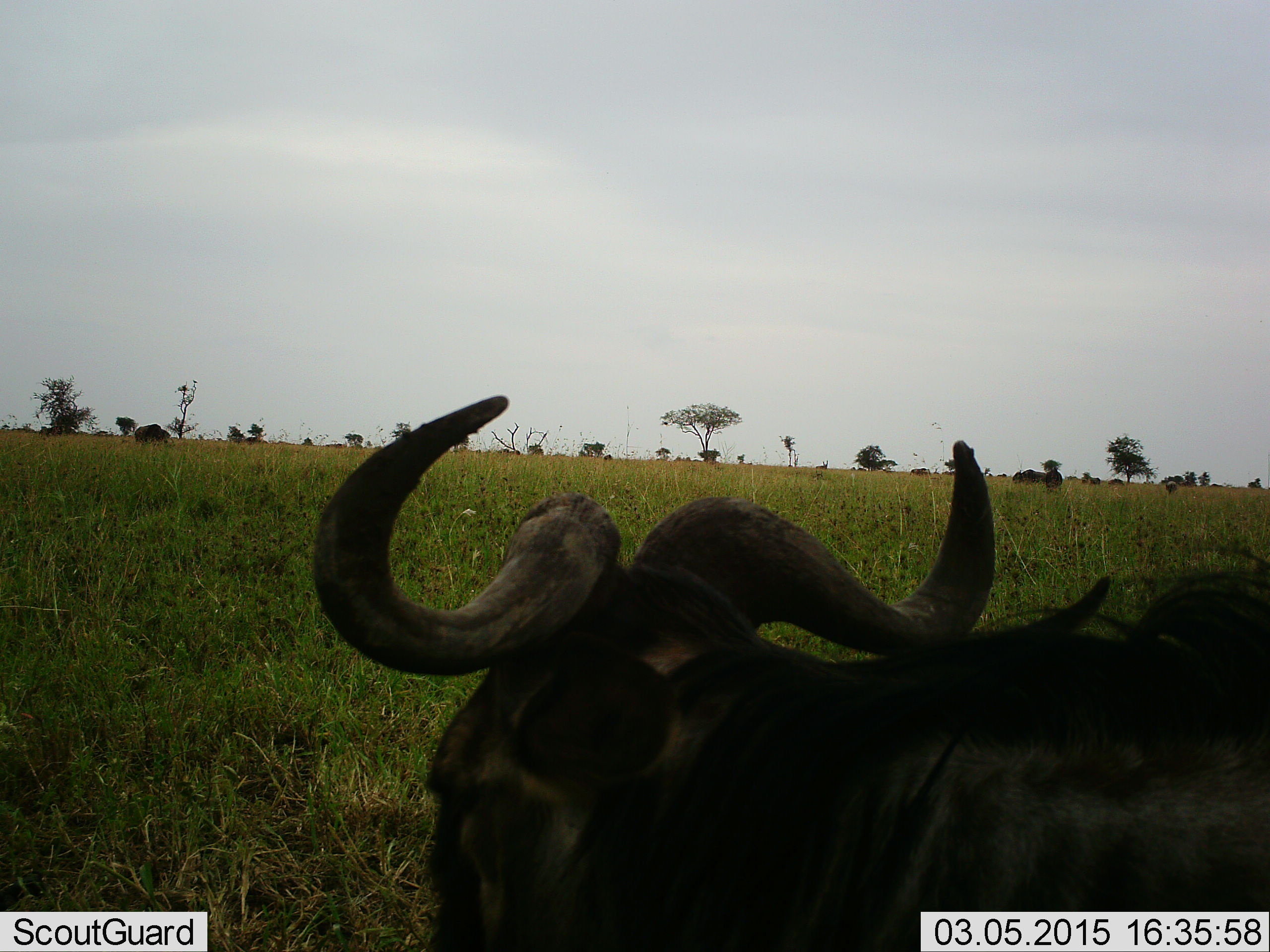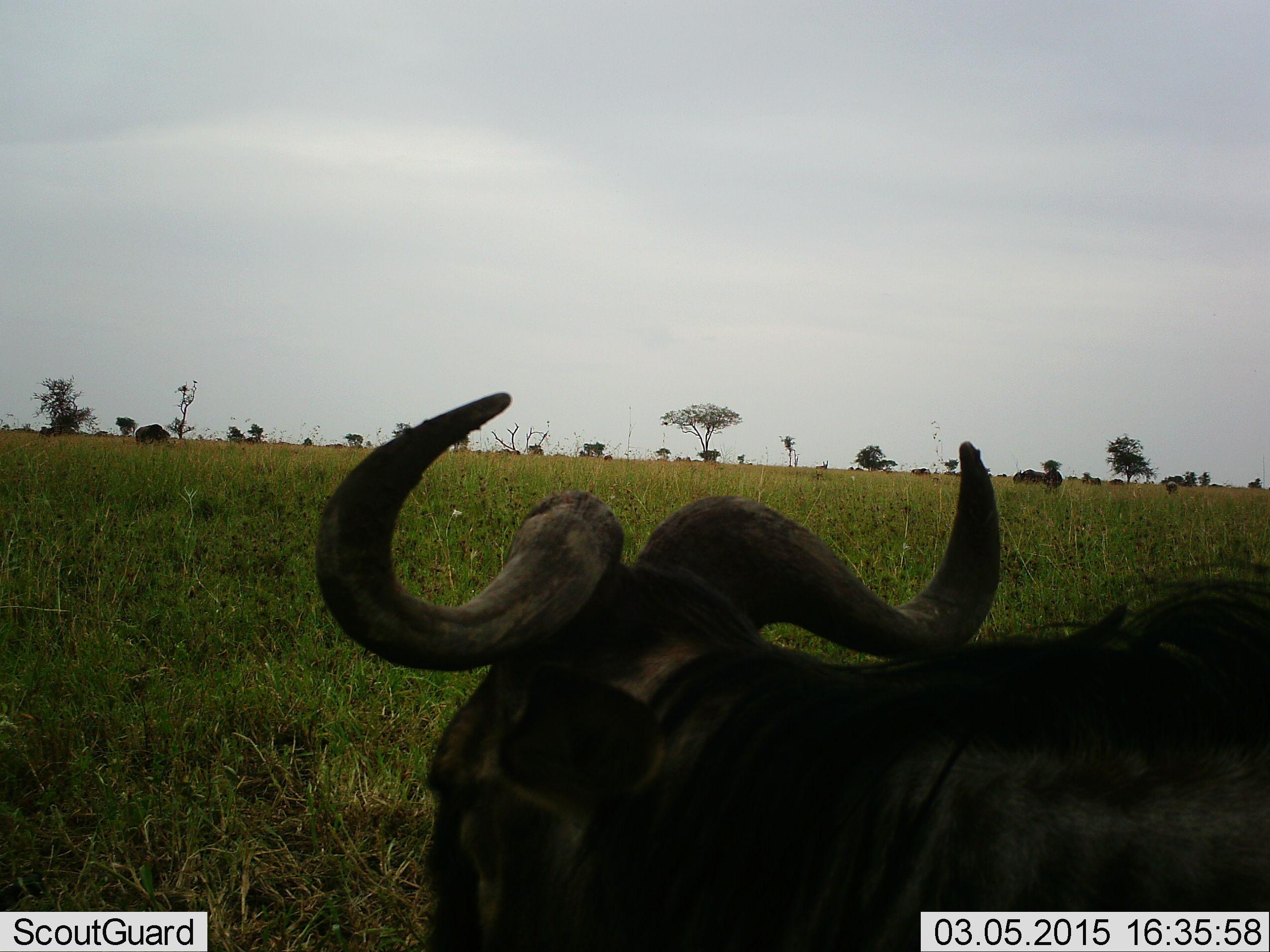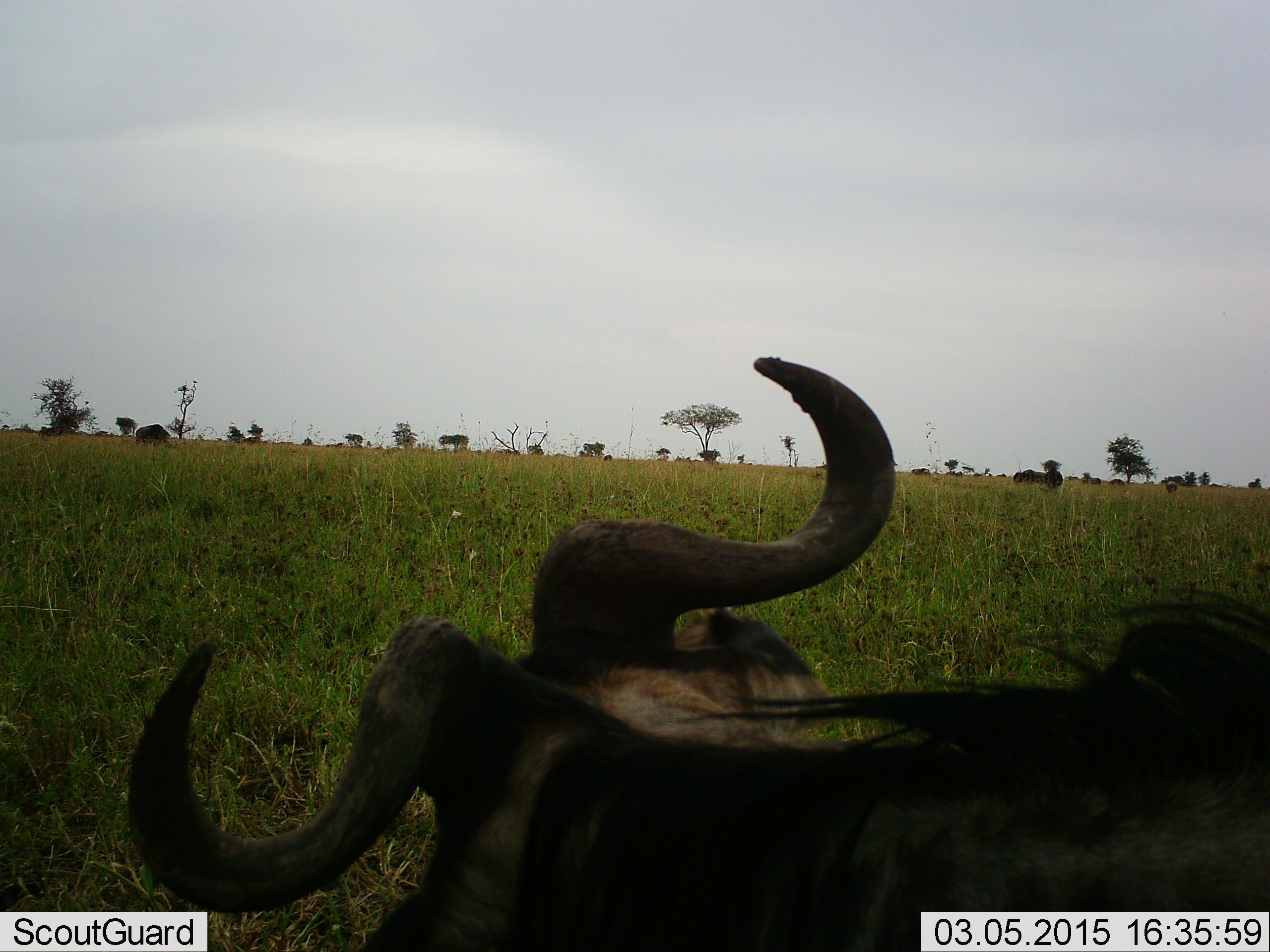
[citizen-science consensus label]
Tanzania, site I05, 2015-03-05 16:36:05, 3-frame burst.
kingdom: Animalia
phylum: Chordata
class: Mammalia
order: Artiodactyla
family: Bovidae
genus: Connochaetes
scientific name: Connochaetes taurinus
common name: blue wildebeest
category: wildebeest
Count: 1.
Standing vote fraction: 50%.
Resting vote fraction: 40%.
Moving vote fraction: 0%.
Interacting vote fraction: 0%.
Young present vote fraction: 0%.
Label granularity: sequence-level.